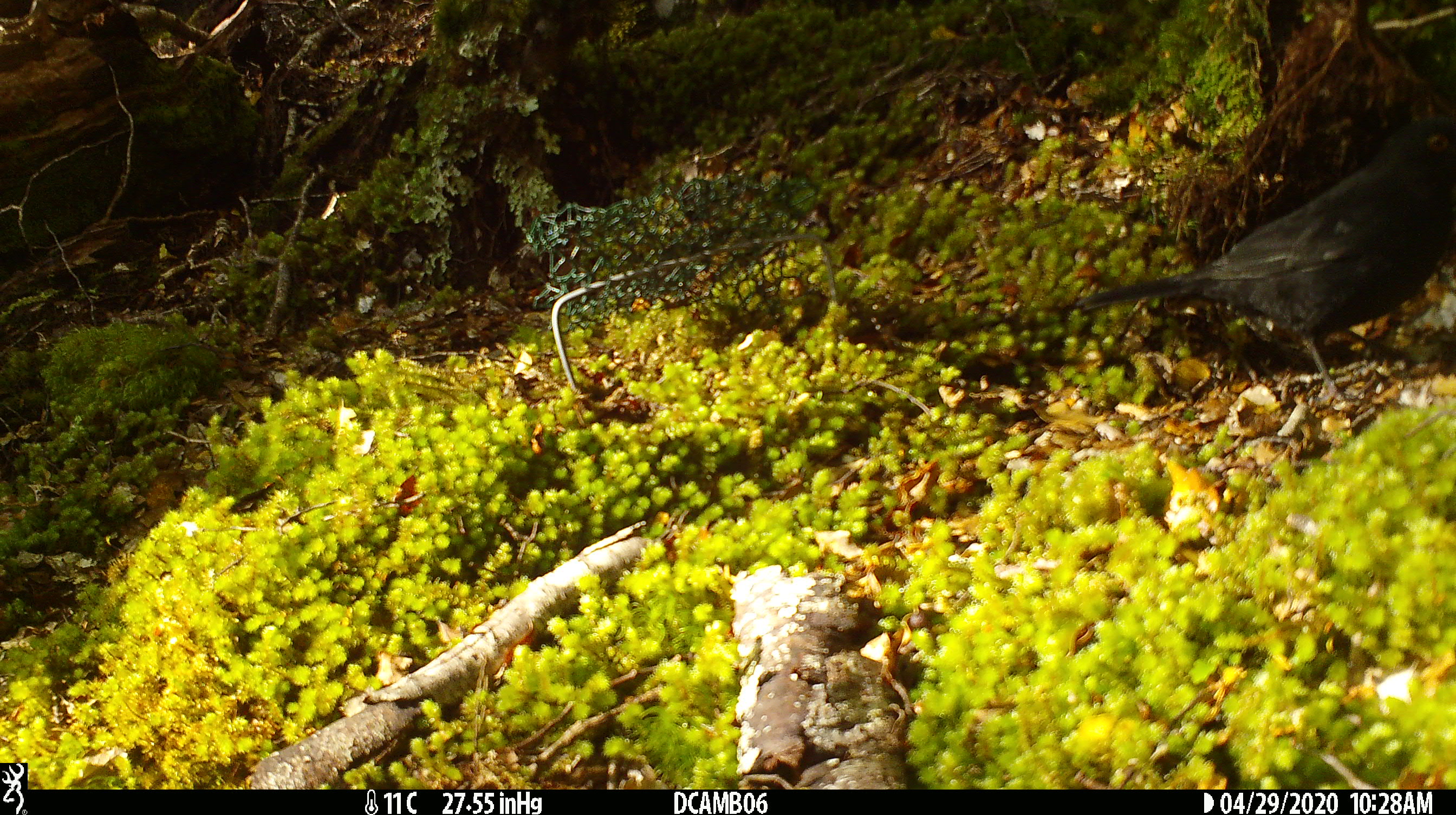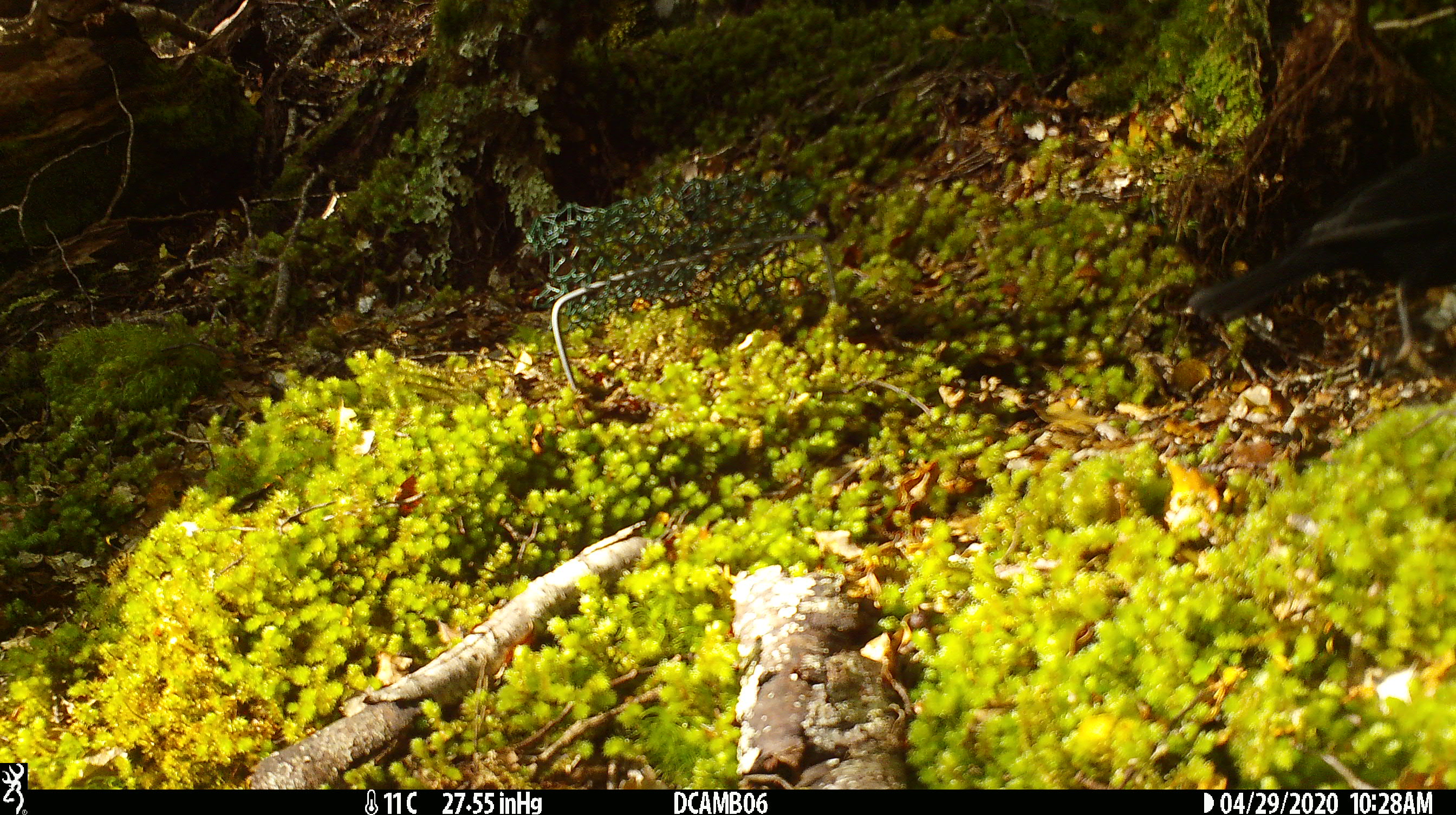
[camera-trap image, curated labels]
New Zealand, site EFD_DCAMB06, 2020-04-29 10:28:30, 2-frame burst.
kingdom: Animalia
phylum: Chordata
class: Aves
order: Passeriformes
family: Turdidae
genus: Turdus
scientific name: Turdus merula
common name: eurasian blackbird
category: blackbird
Blackbird (eurasian blackbird) (Turdus merula).